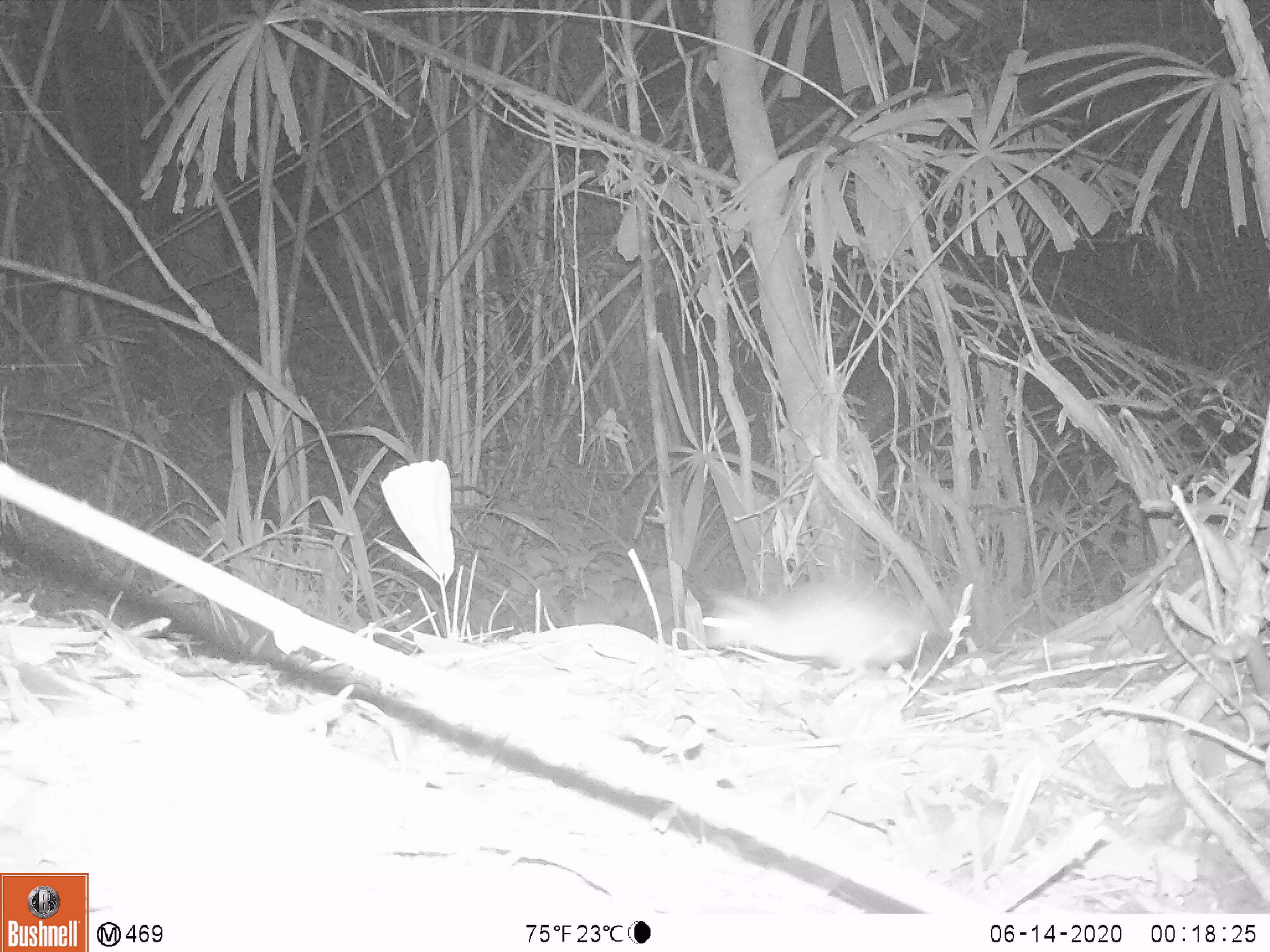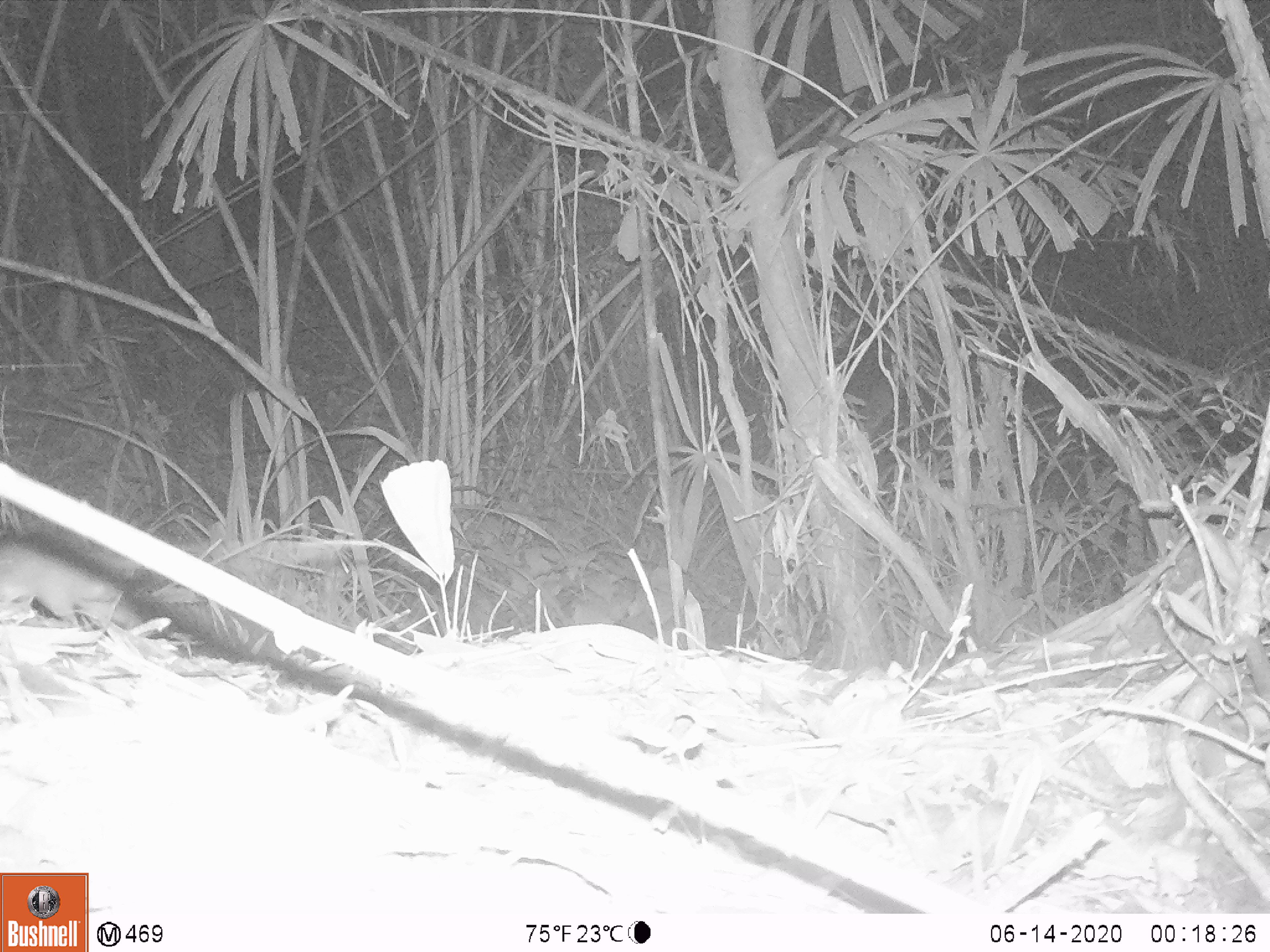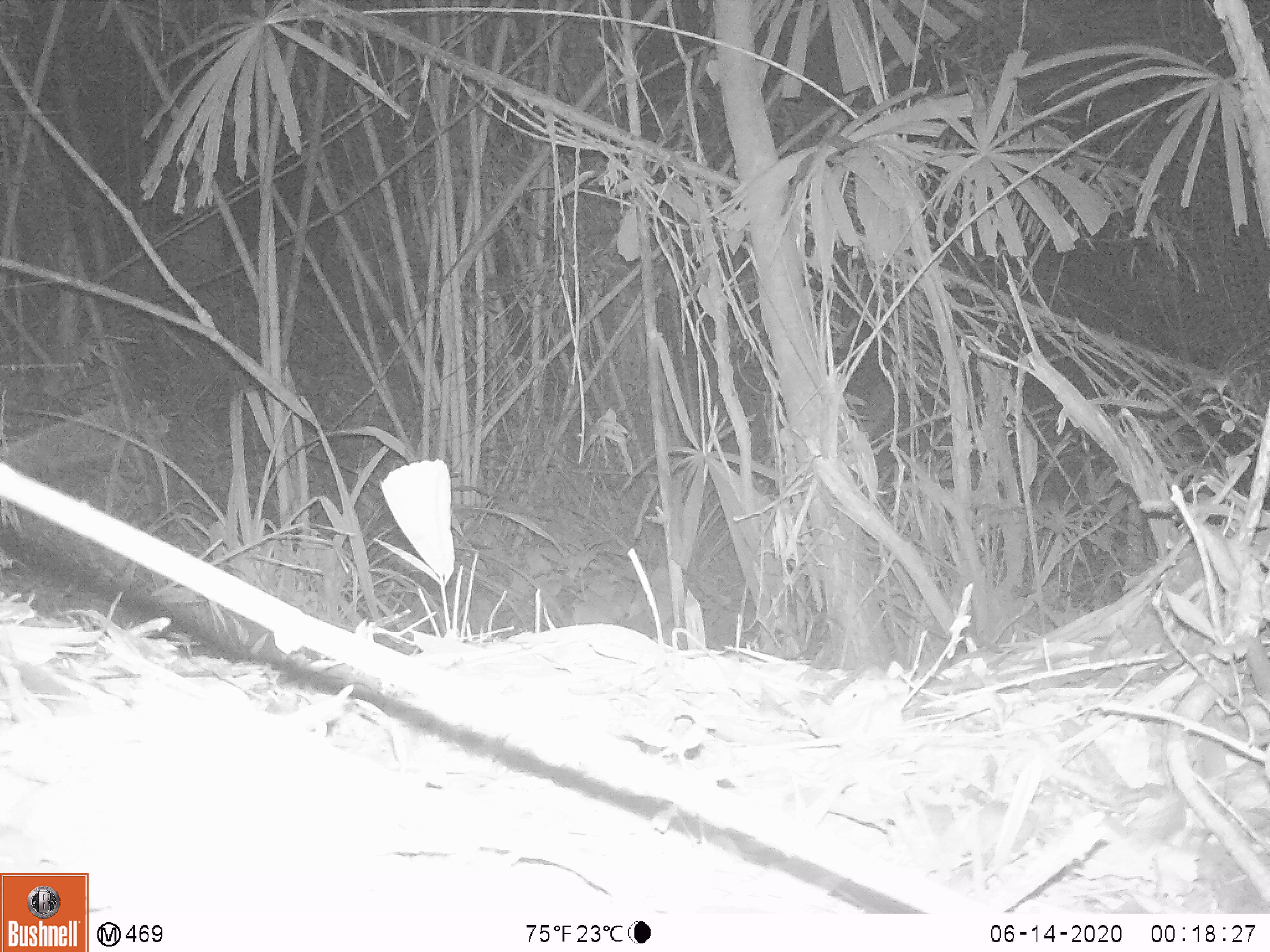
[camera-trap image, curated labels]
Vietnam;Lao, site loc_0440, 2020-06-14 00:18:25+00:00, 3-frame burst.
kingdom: Animalia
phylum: Chordata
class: Mammalia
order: Rodentia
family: Muridae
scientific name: Muridae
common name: old-world mice and rats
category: unidentified murid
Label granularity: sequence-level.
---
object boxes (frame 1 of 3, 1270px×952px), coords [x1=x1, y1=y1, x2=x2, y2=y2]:
unidentified murid: [x1=701, y1=576, x2=963, y2=677]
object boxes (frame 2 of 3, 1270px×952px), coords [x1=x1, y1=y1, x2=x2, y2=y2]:
unidentified murid: [x1=0, y1=541, x2=119, y2=625]